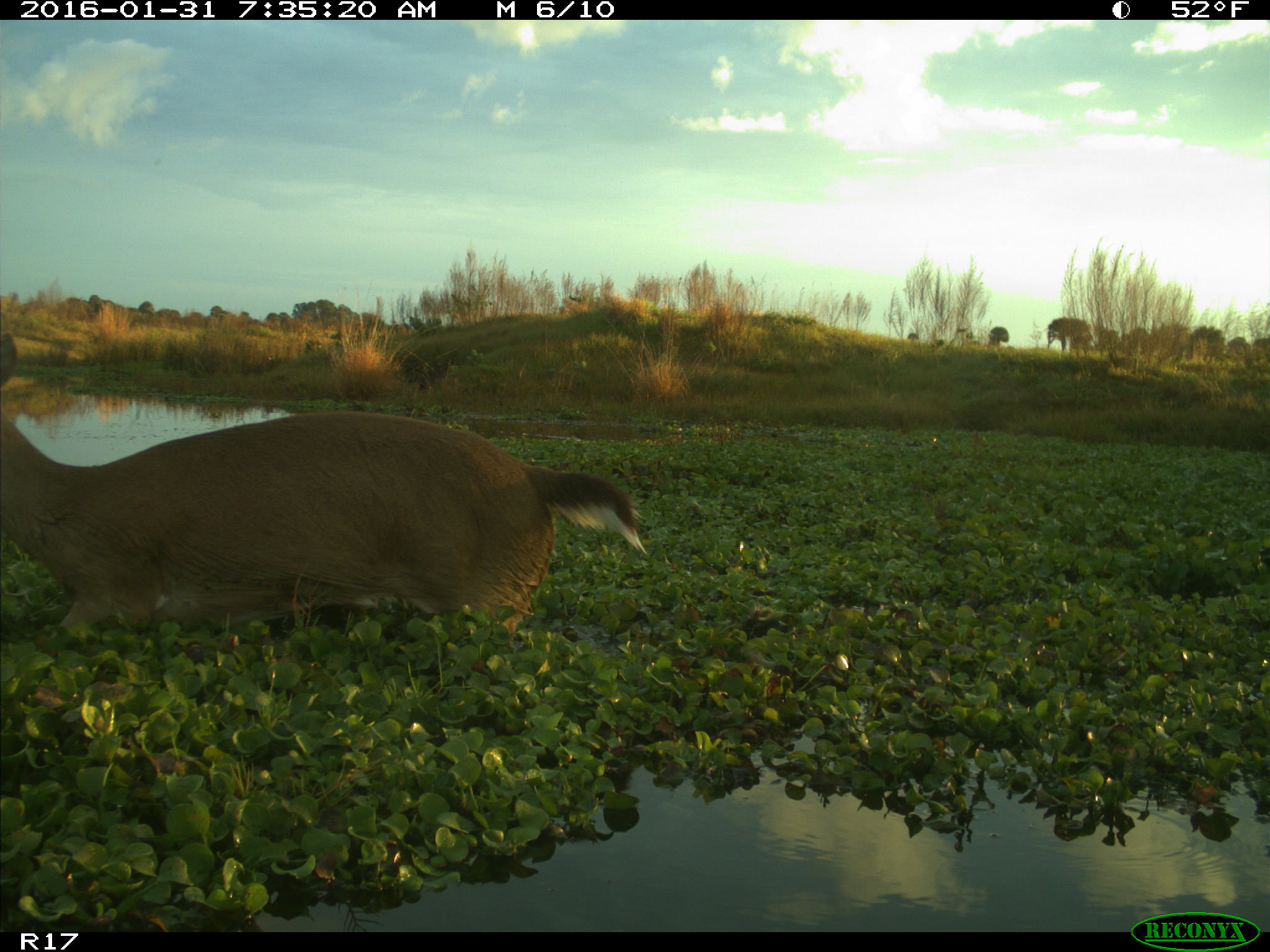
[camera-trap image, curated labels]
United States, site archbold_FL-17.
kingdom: Animalia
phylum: Chordata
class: Mammalia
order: Artiodactyla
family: Cervidae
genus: Odocoileus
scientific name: Odocoileus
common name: deer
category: unidentified deer